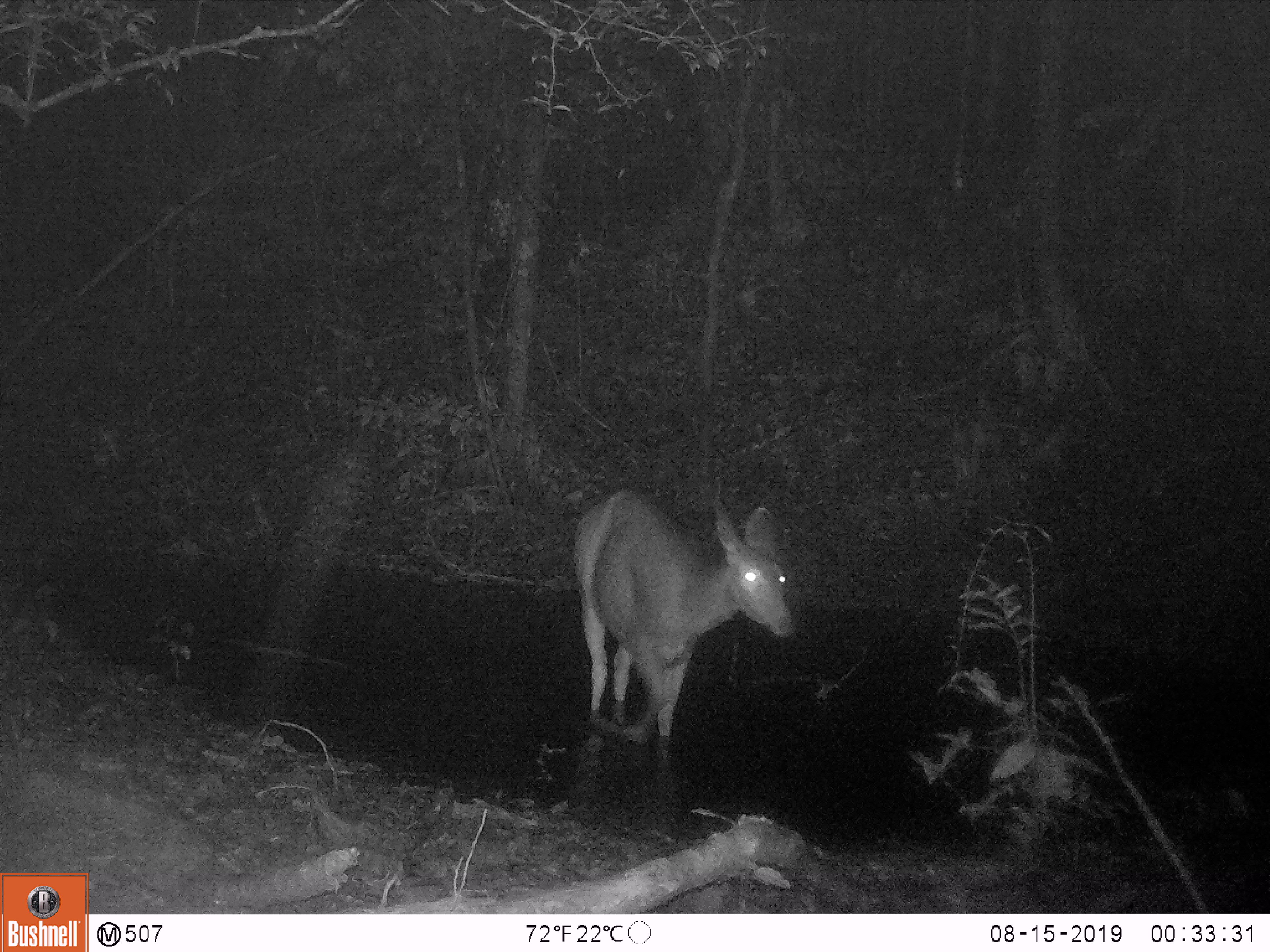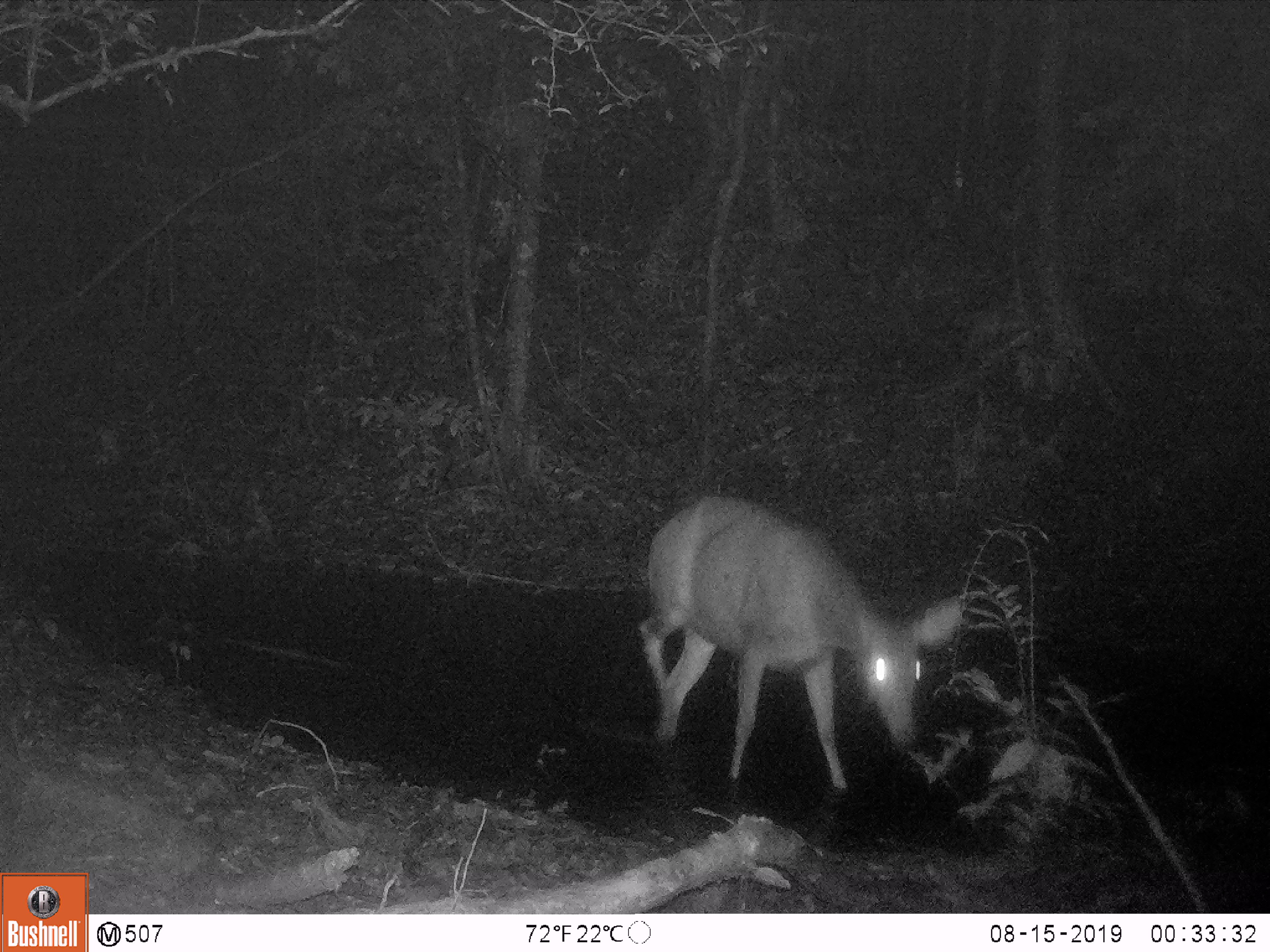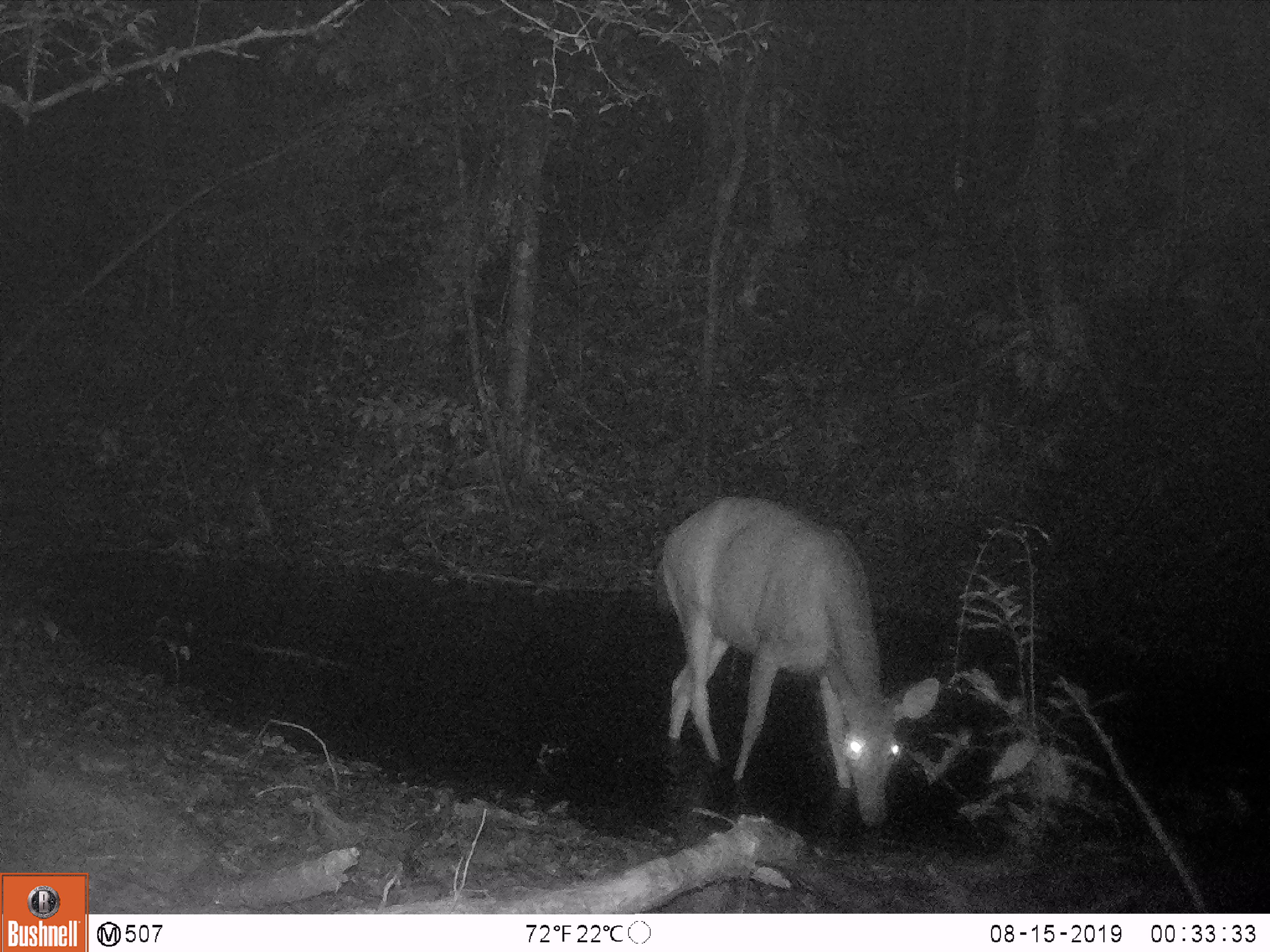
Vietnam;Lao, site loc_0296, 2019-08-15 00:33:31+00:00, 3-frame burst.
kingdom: Animalia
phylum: Chordata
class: Mammalia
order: Artiodactyla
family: Cervidae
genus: Rusa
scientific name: Rusa unicolor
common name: sambar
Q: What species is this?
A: Sambar (Rusa unicolor).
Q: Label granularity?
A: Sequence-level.